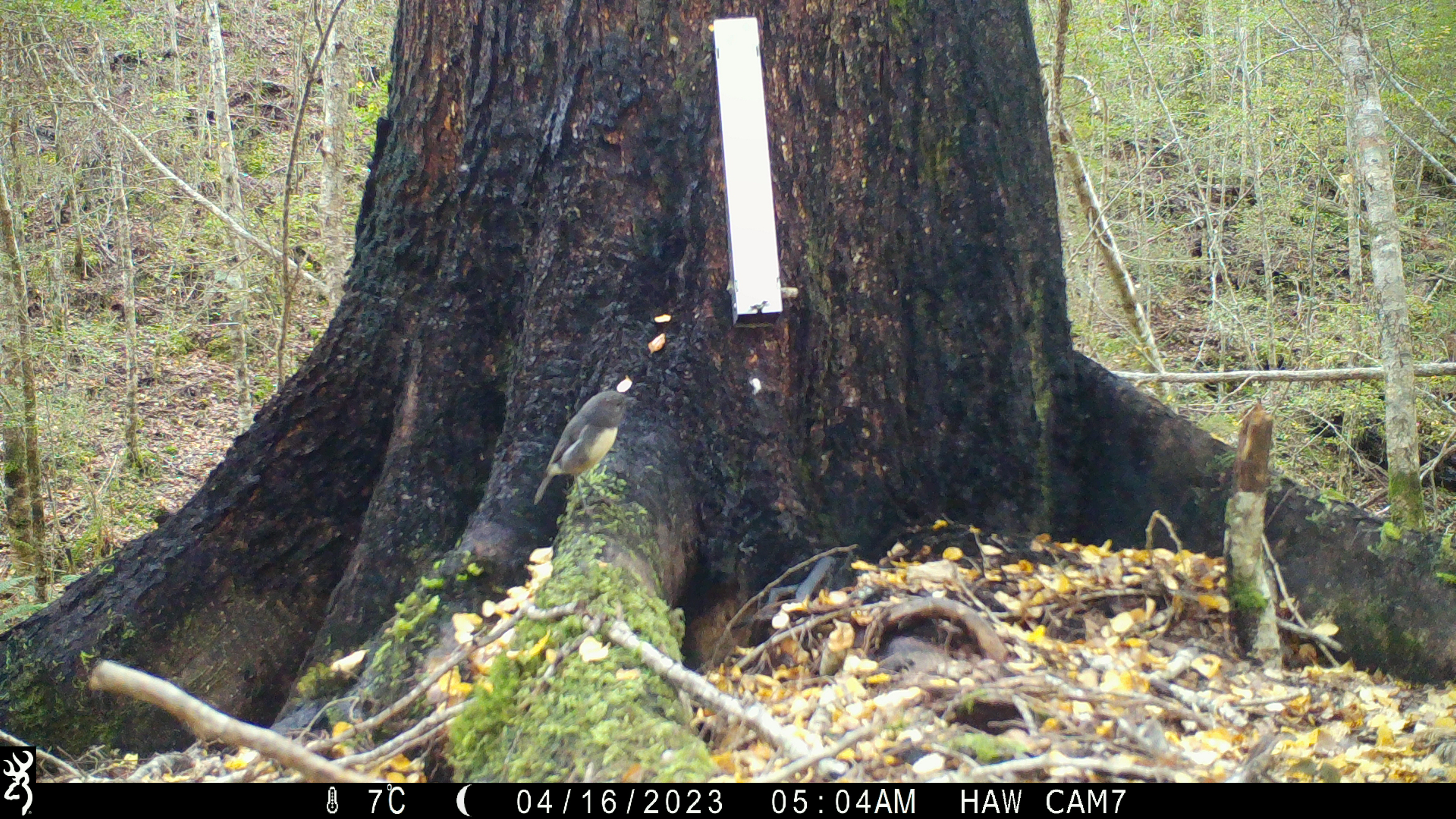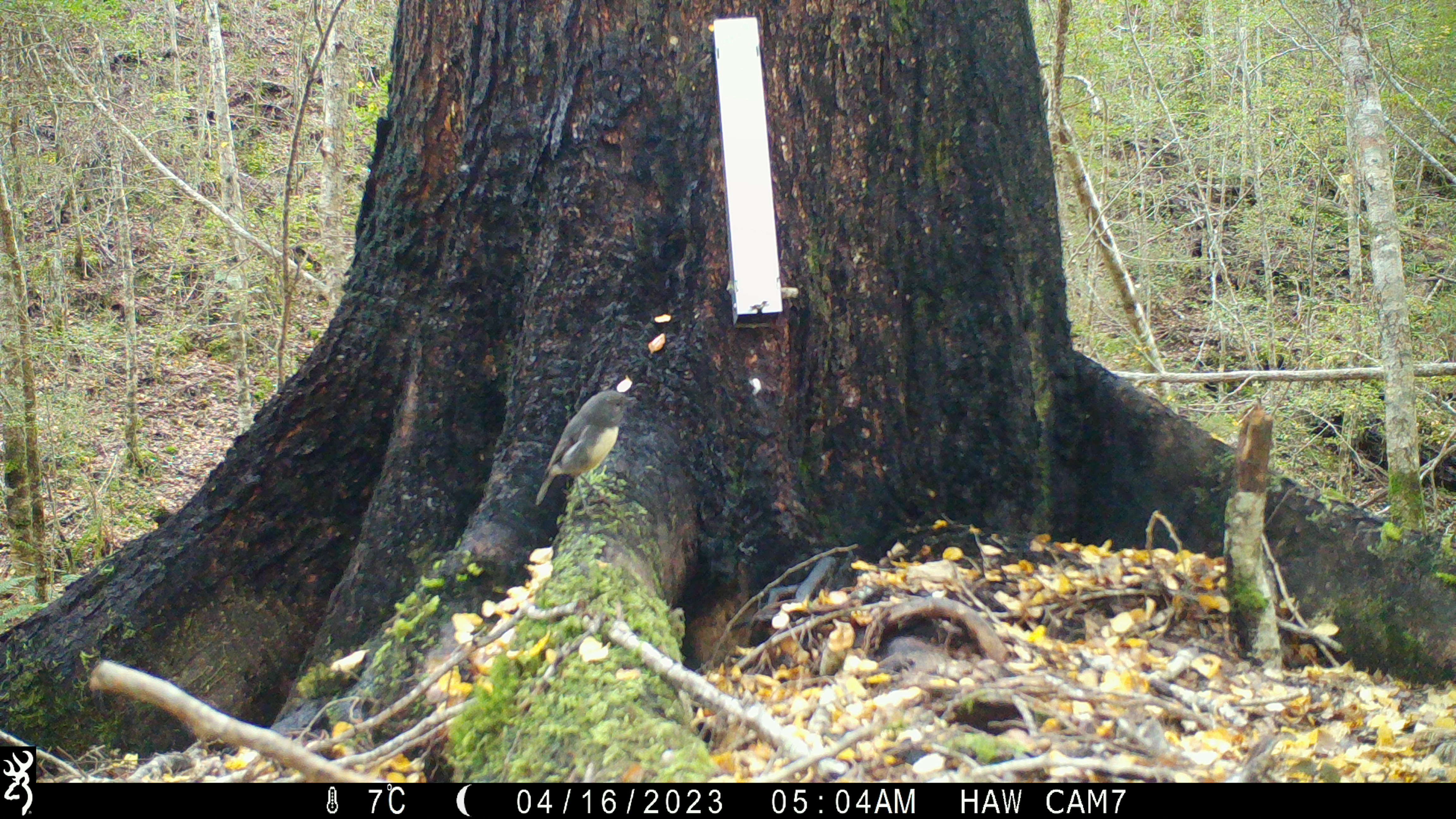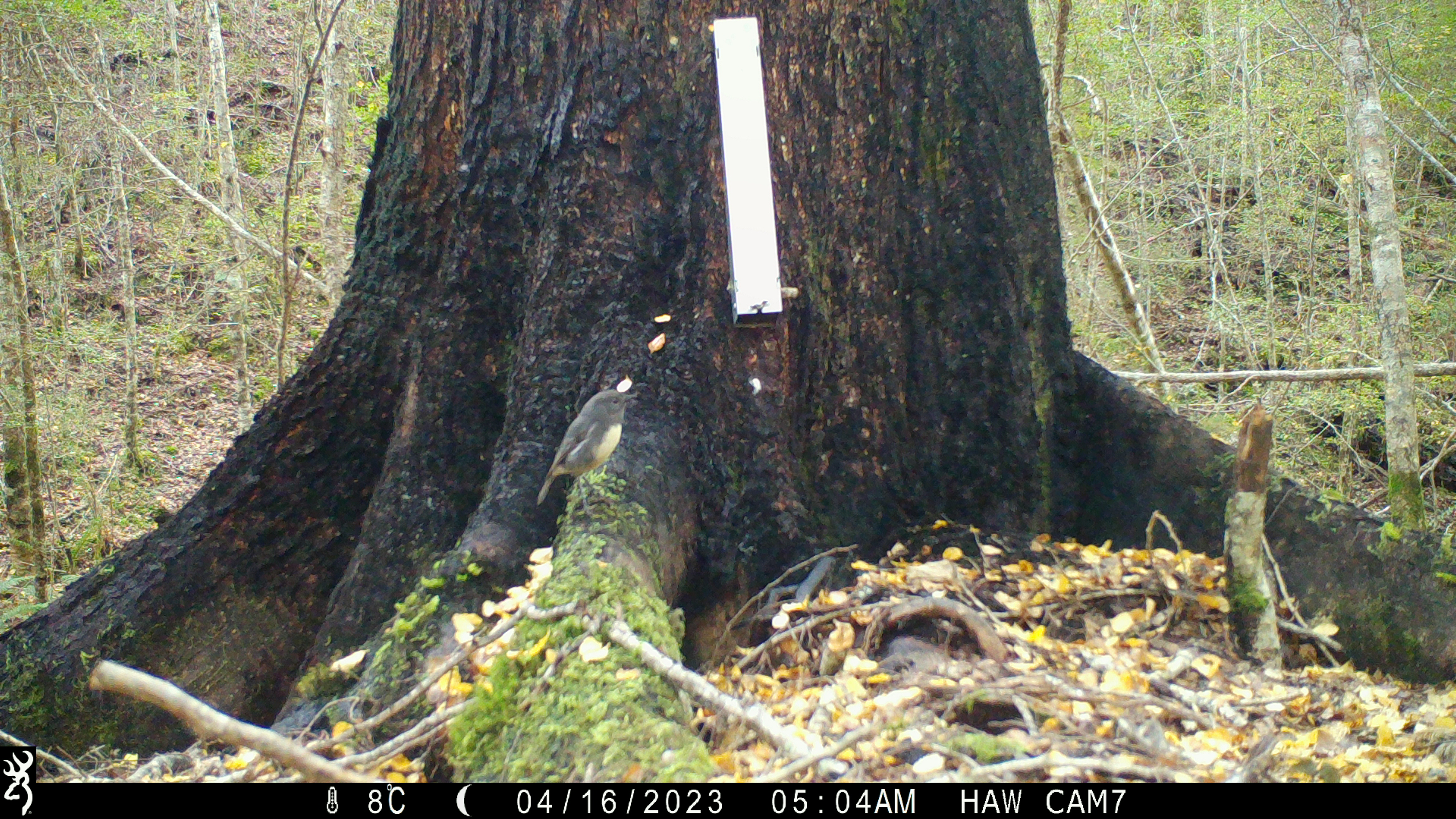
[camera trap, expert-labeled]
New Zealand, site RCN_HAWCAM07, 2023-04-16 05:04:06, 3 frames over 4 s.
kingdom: Animalia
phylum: Chordata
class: Aves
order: Passeriformes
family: Petroicidae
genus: Petroica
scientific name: Petroica australis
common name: new zealand robin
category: robin